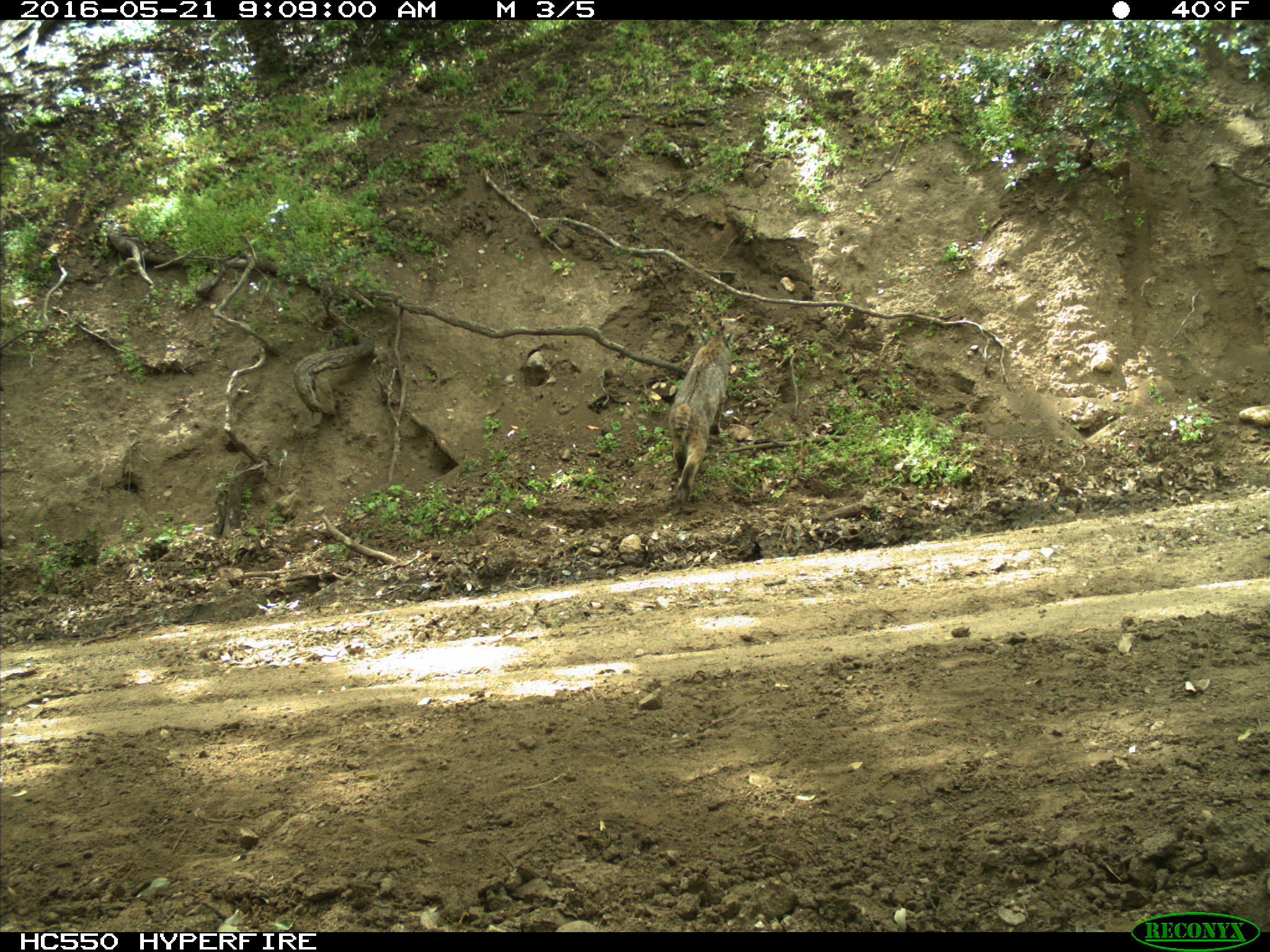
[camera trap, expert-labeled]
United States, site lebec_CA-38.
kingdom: Animalia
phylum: Chordata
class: Mammalia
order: Carnivora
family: Felidae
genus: Lynx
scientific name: Lynx rufus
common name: bobcat